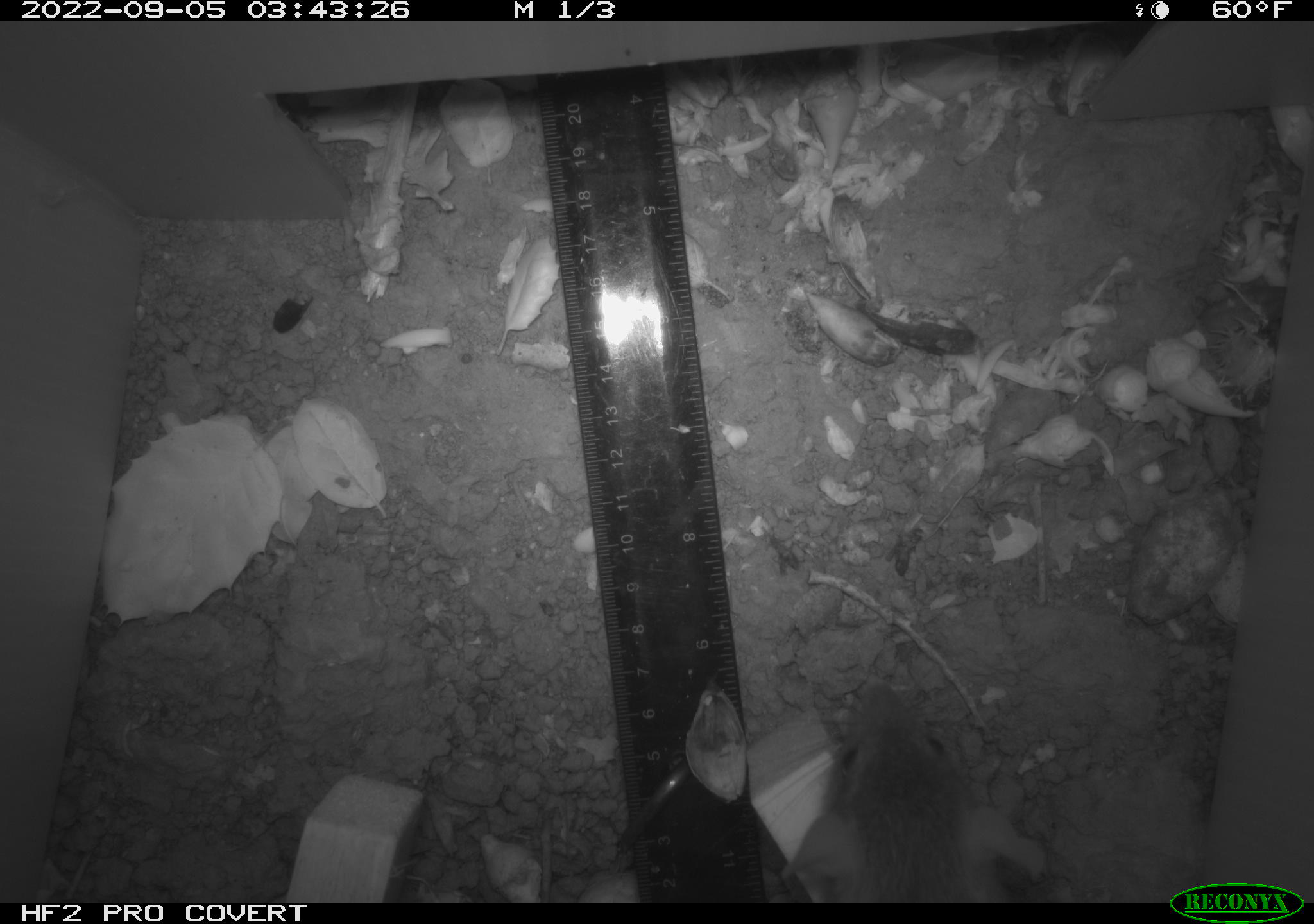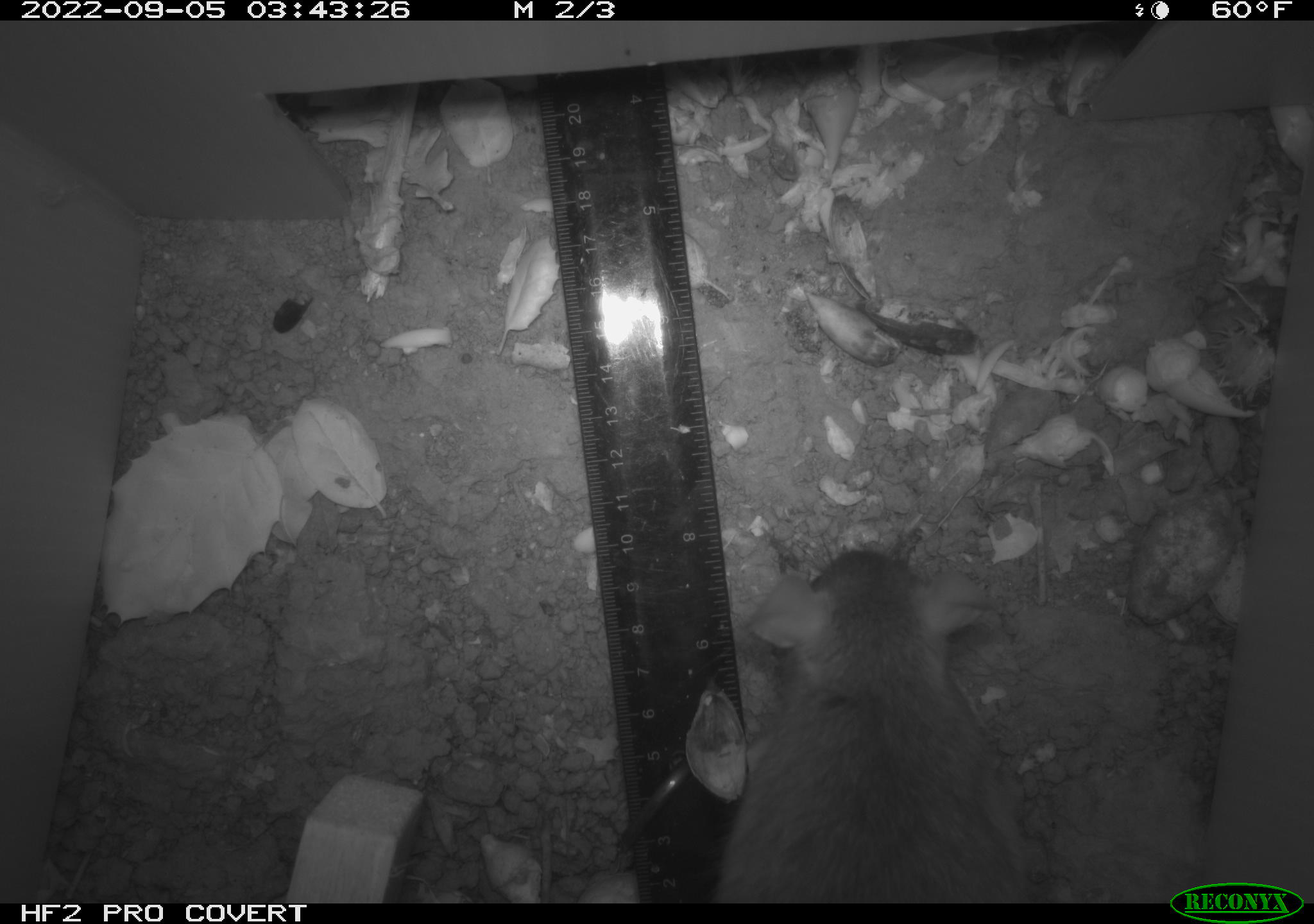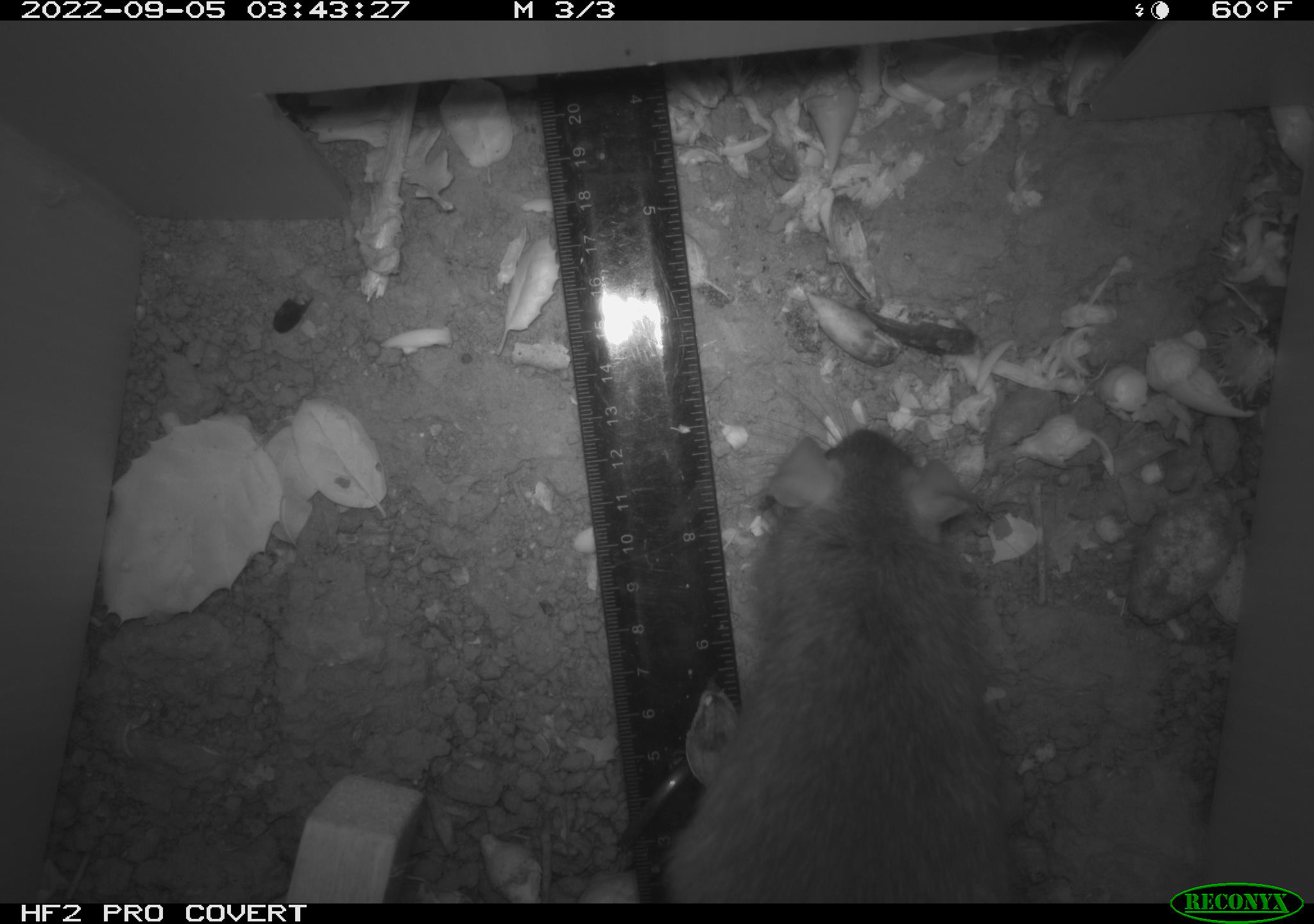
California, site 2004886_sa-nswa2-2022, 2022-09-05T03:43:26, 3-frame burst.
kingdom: Animalia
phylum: Chordata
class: Mammalia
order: Rodentia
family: Muridae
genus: Rattus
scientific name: Rattus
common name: rat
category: rattus species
Rattus species (rat) (Rattus).